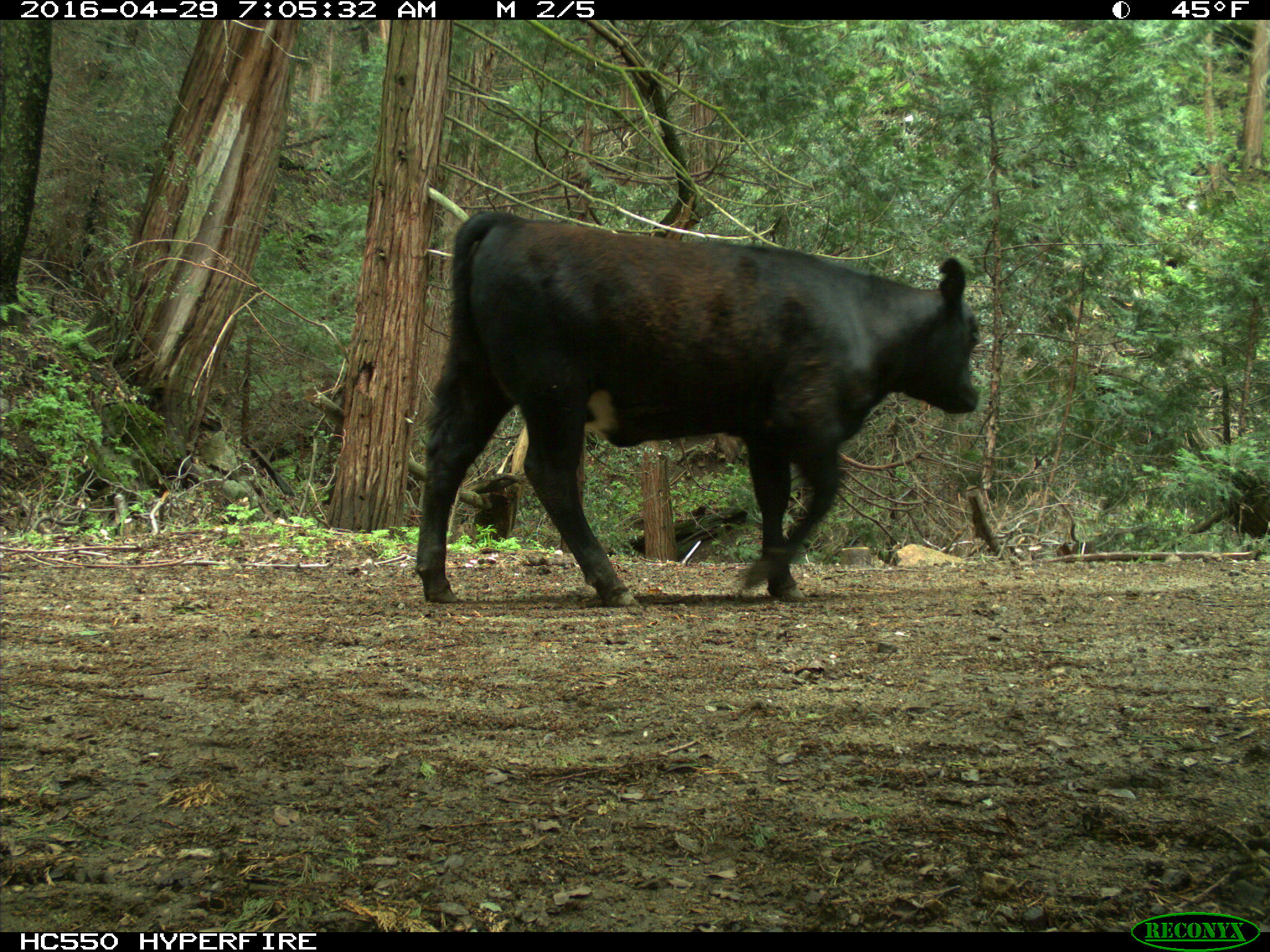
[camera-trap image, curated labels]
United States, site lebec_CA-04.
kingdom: Animalia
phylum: Chordata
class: Mammalia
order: Artiodactyla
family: Bovidae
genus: Bos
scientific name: Bos taurus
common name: domestic cow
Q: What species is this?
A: Bos taurus (domestic cow).